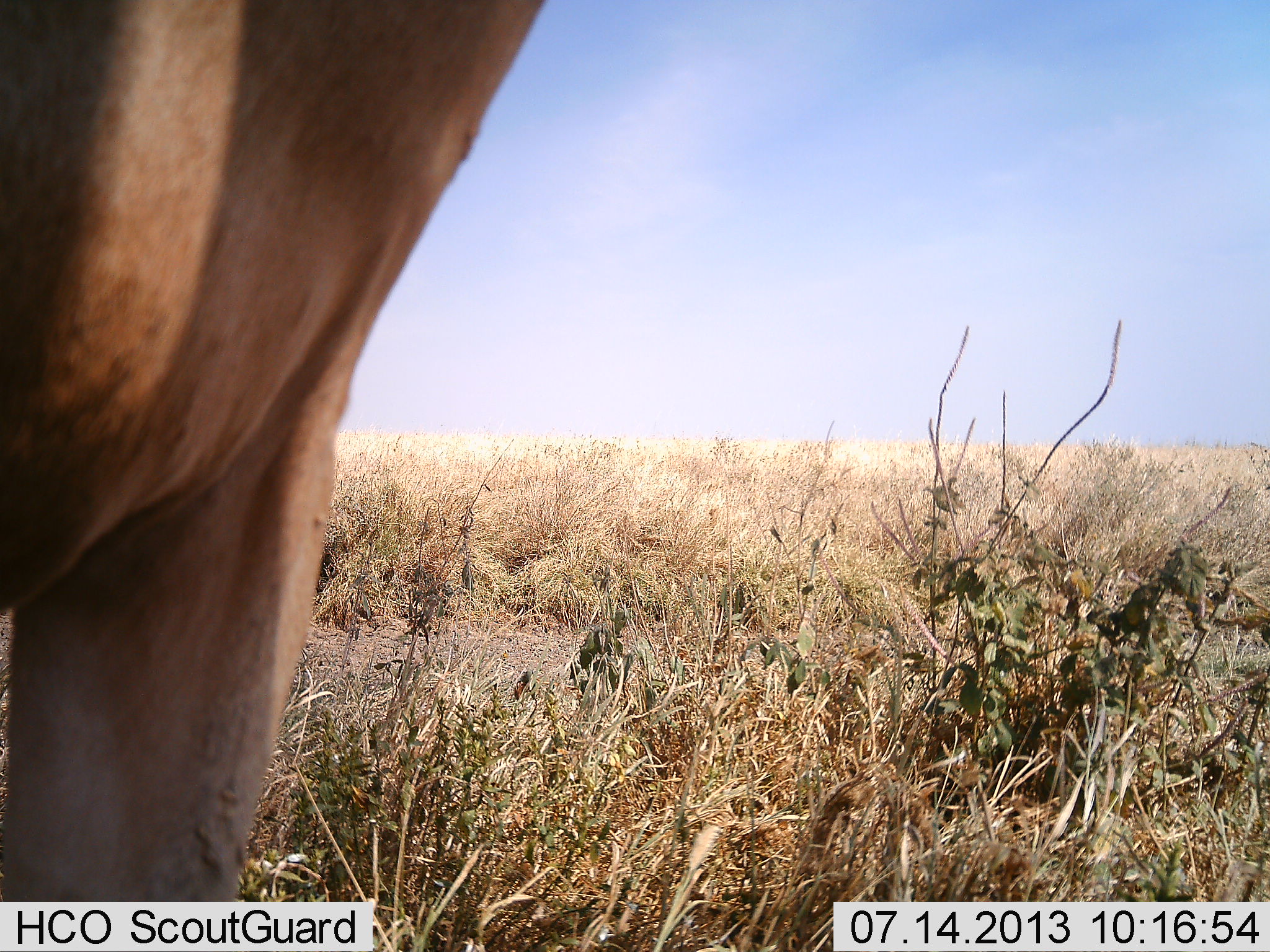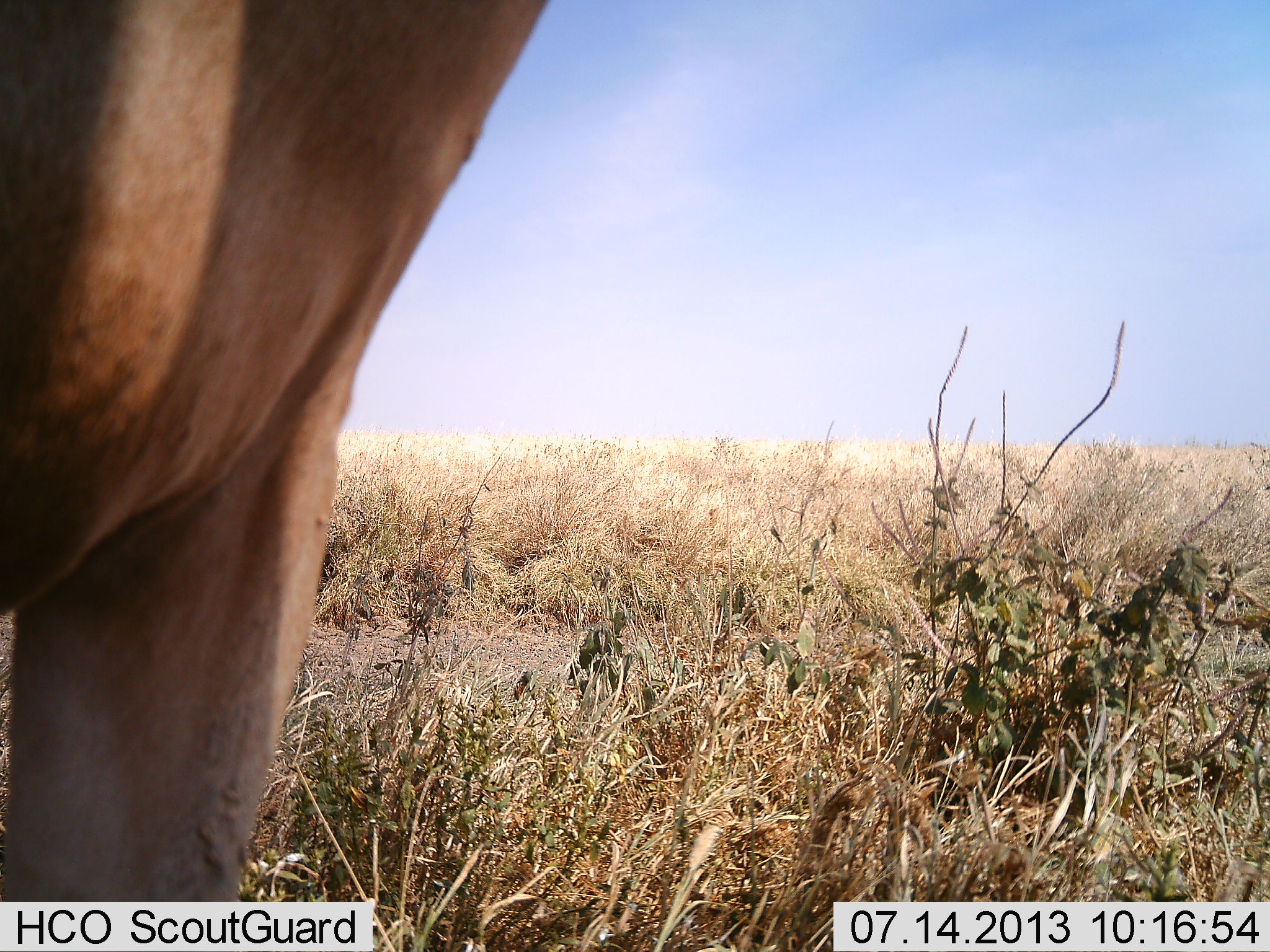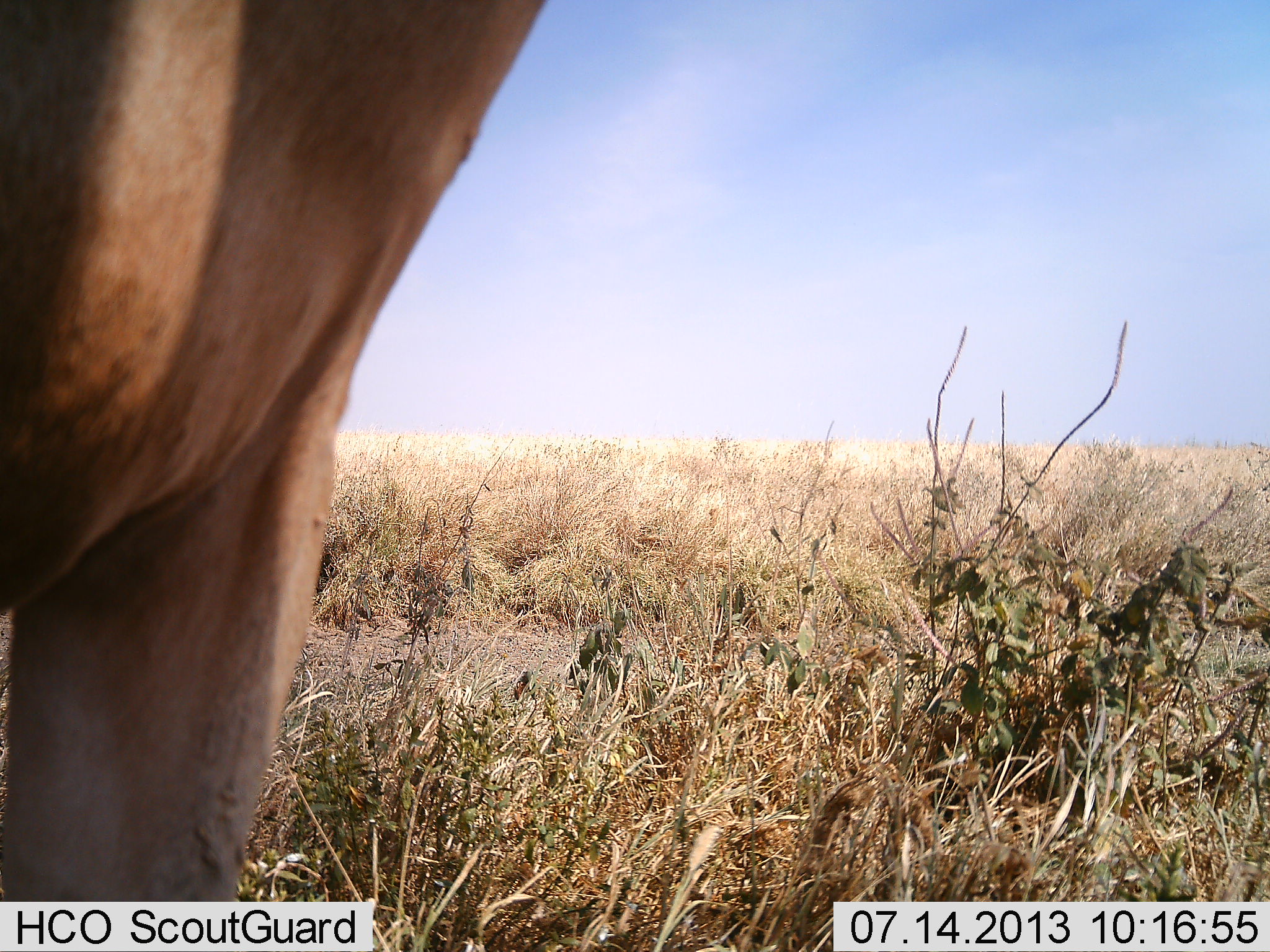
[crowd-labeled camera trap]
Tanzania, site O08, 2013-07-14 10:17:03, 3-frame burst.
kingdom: Animalia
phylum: Chordata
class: Mammalia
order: Artiodactyla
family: Bovidae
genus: Alcelaphus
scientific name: Alcelaphus buselaphus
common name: hartebeest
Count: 1.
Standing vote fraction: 100%.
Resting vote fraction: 0%.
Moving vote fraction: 0%.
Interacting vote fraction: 0%.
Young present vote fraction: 0%.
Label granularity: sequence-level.